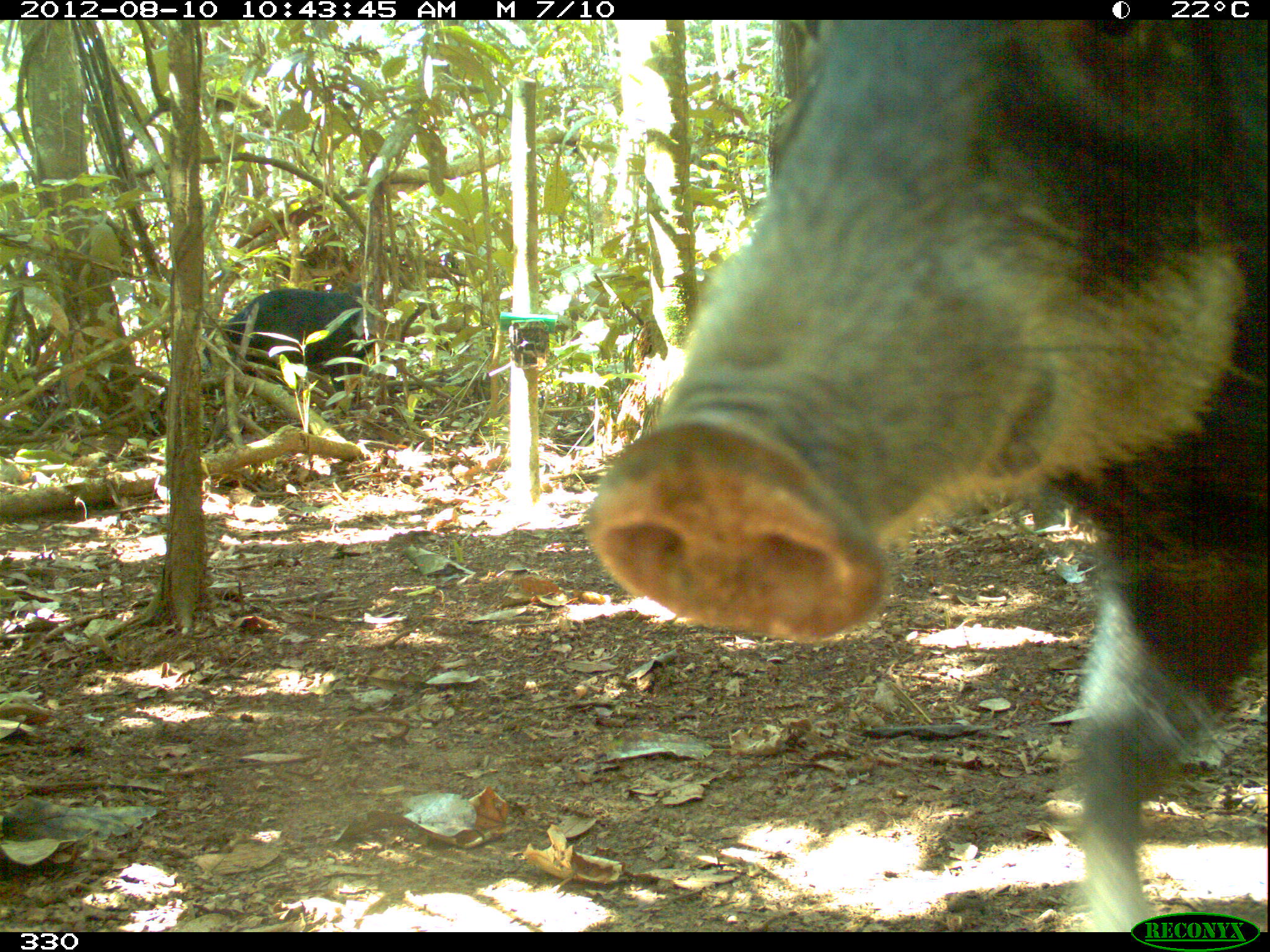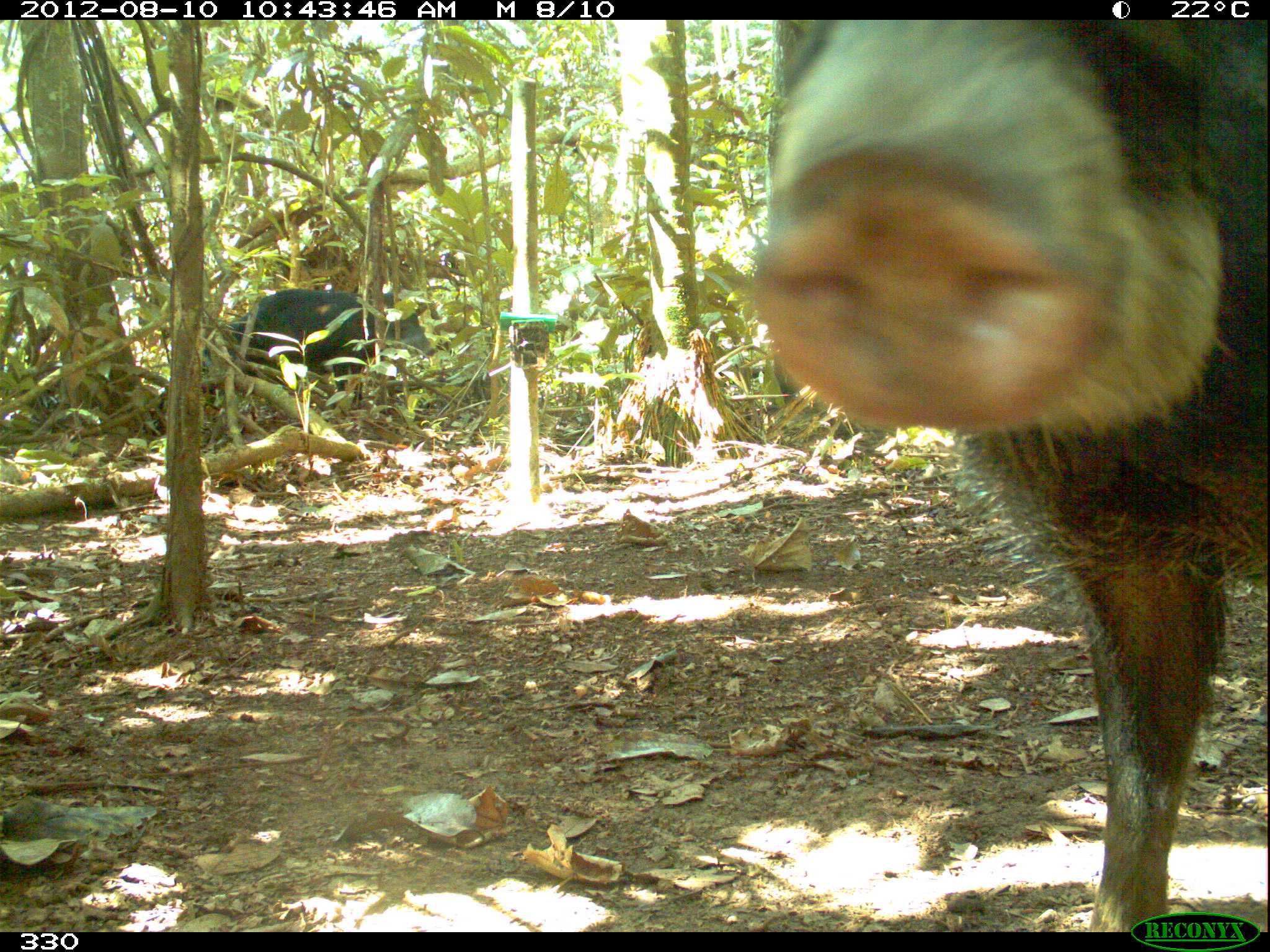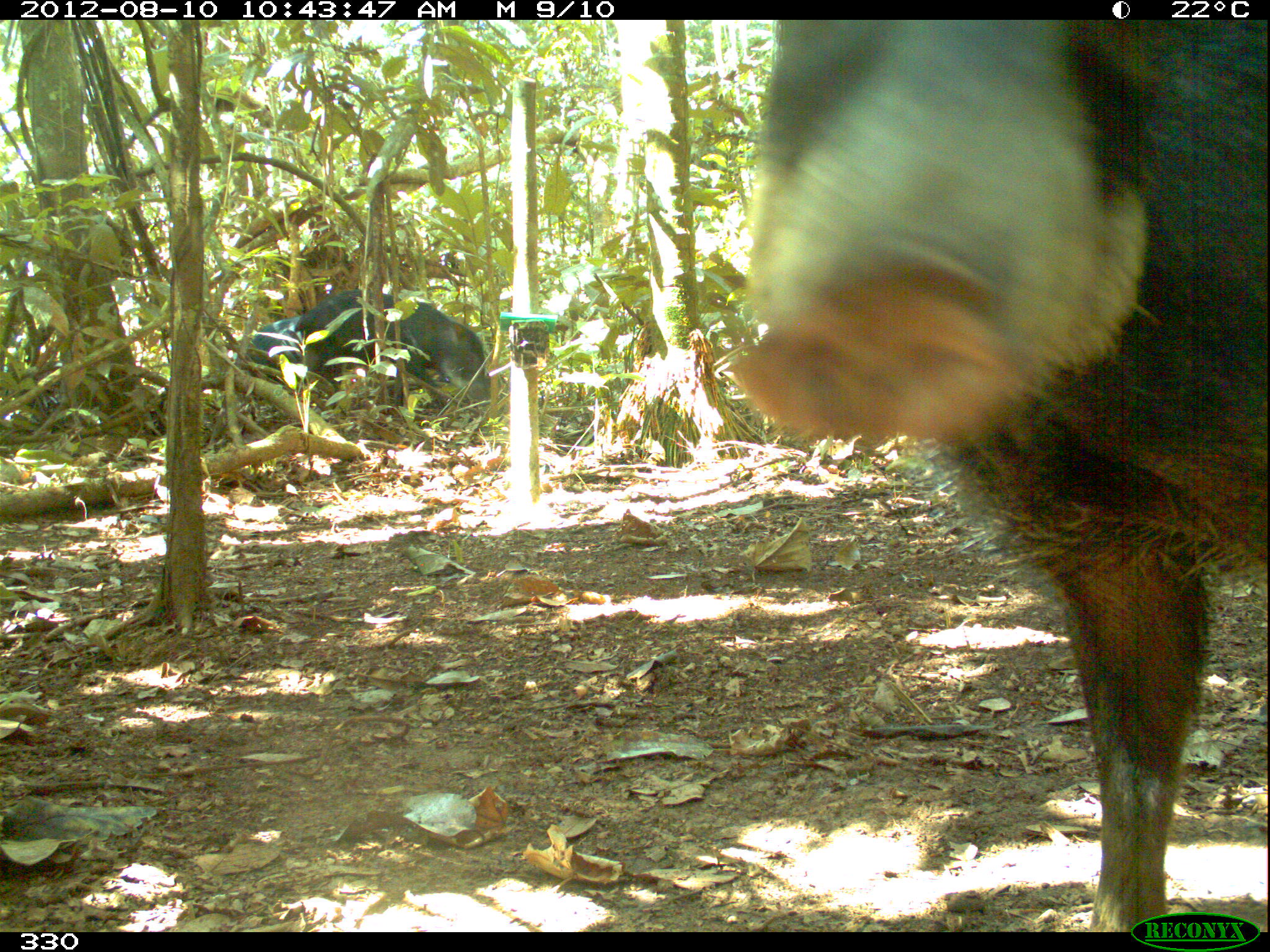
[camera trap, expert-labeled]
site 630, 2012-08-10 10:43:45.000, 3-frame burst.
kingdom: Animalia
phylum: Chordata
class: Mammalia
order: Artiodactyla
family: Tayassuidae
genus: Tayassu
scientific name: Tayassu pecari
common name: white-lipped peccary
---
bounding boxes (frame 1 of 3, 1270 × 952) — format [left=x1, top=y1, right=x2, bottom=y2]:
tayassu pecari: [left=581, top=19, right=1262, bottom=926]; [left=204, top=286, right=375, bottom=405]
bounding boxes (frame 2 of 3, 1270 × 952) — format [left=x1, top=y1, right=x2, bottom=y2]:
tayassu pecari: [left=742, top=19, right=1262, bottom=928]; [left=202, top=283, right=436, bottom=415]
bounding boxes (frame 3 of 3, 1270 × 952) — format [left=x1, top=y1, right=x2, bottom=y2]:
tayassu pecari: [left=724, top=19, right=1265, bottom=927]; [left=244, top=288, right=490, bottom=429]